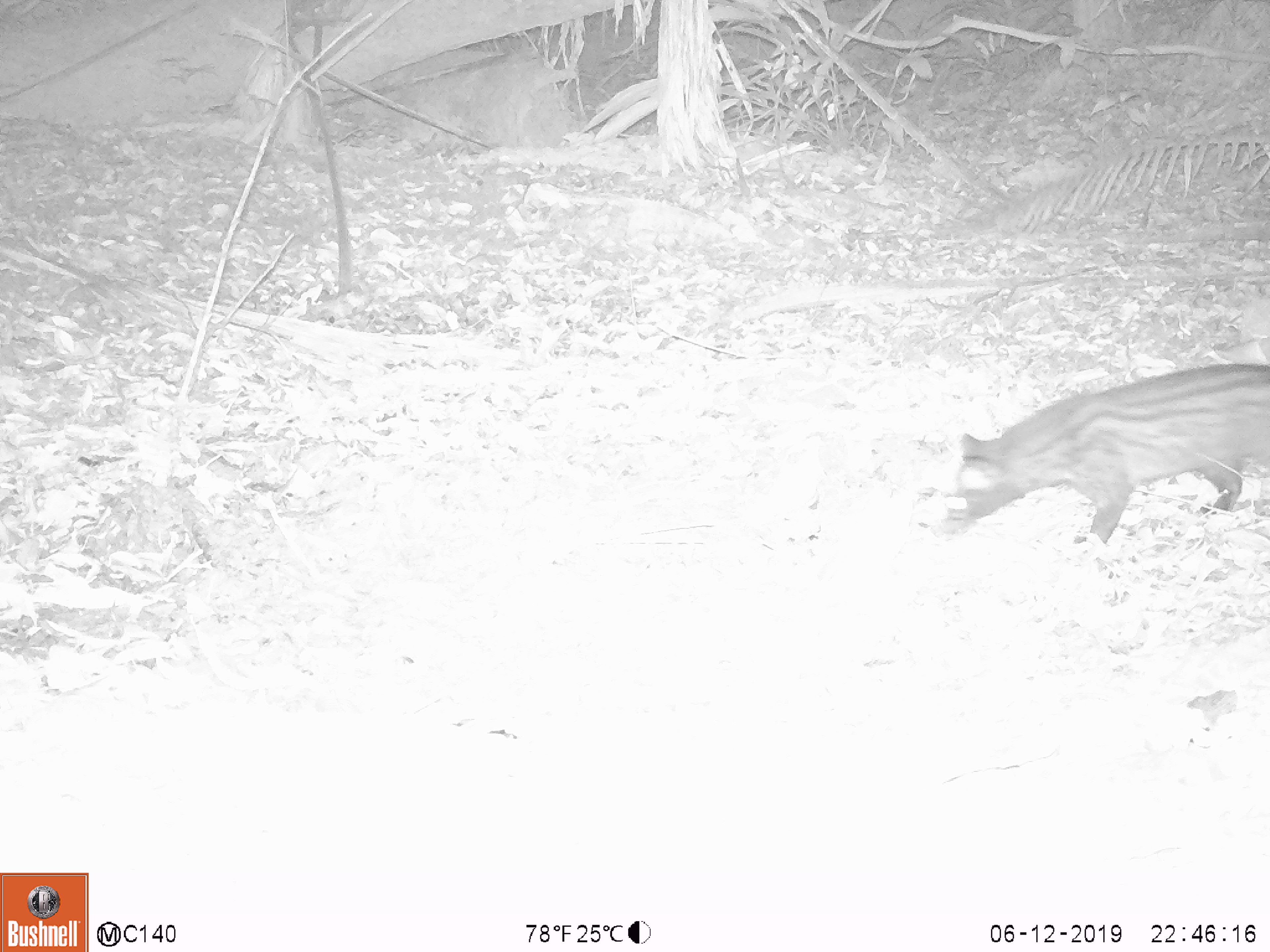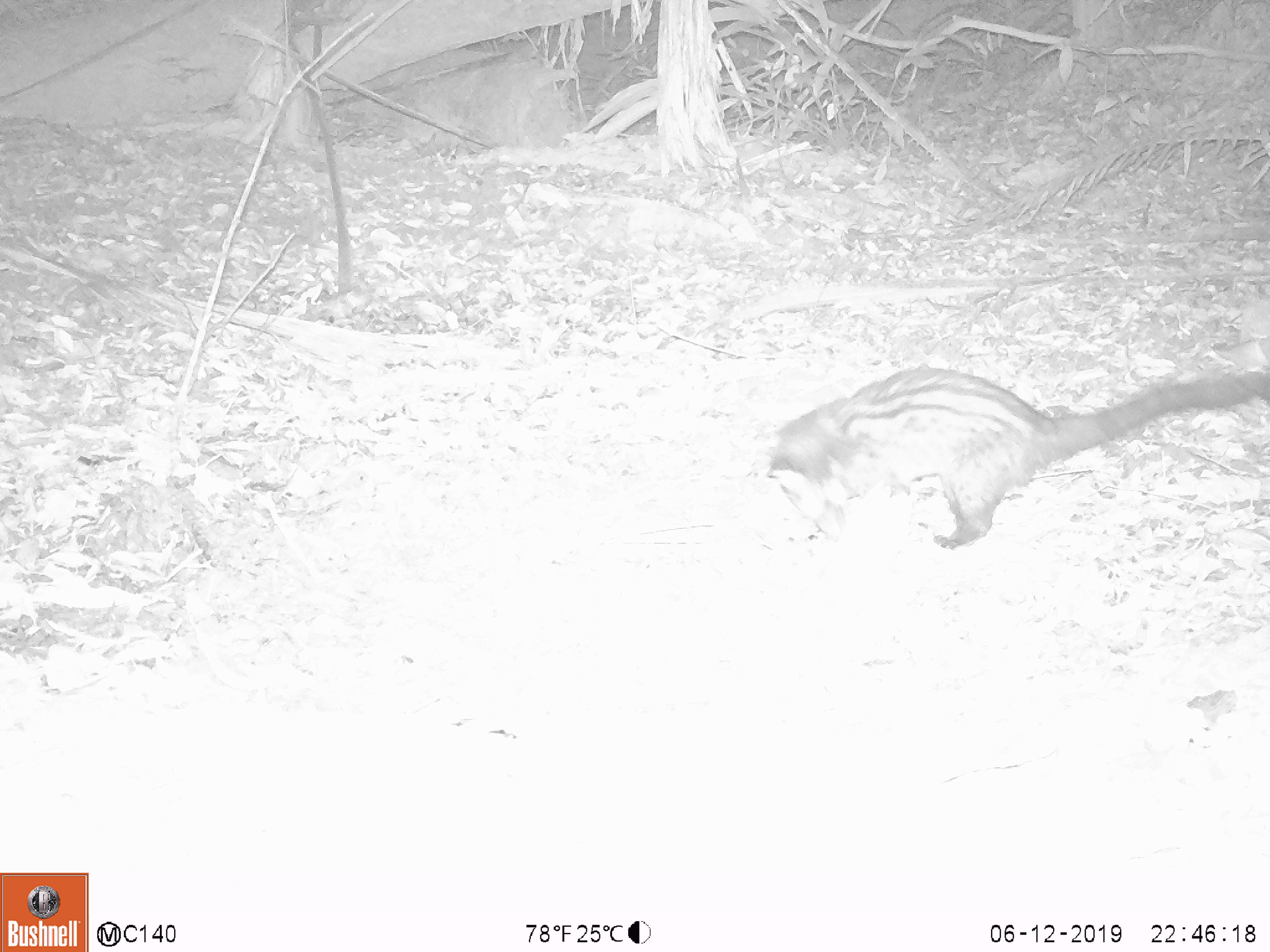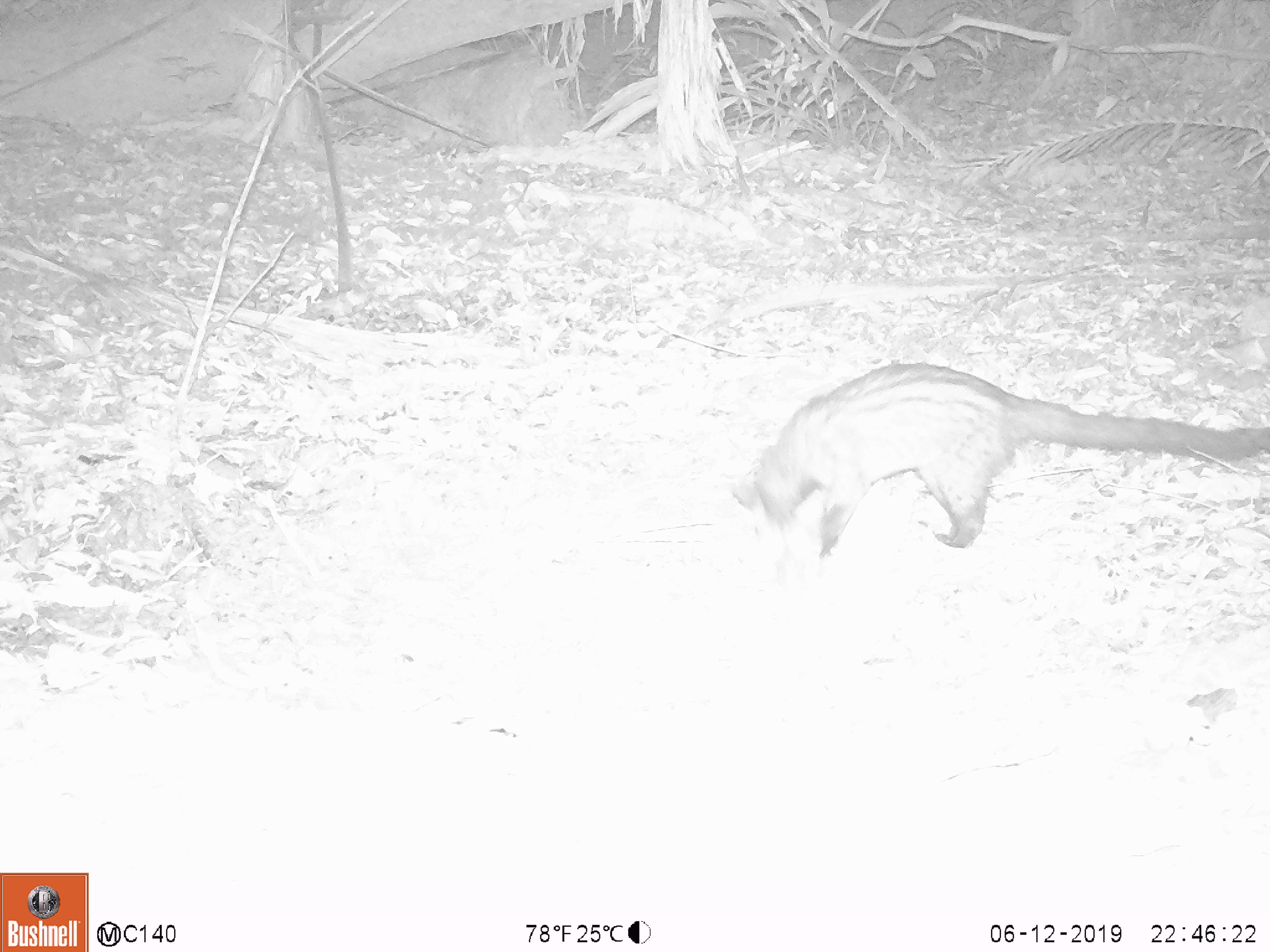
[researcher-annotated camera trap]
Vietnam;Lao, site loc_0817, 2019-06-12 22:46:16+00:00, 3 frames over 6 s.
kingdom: Animalia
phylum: Chordata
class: Mammalia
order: Carnivora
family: Viverridae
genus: Paradoxurus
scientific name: Paradoxurus hermaphroditus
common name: common palm civet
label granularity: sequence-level